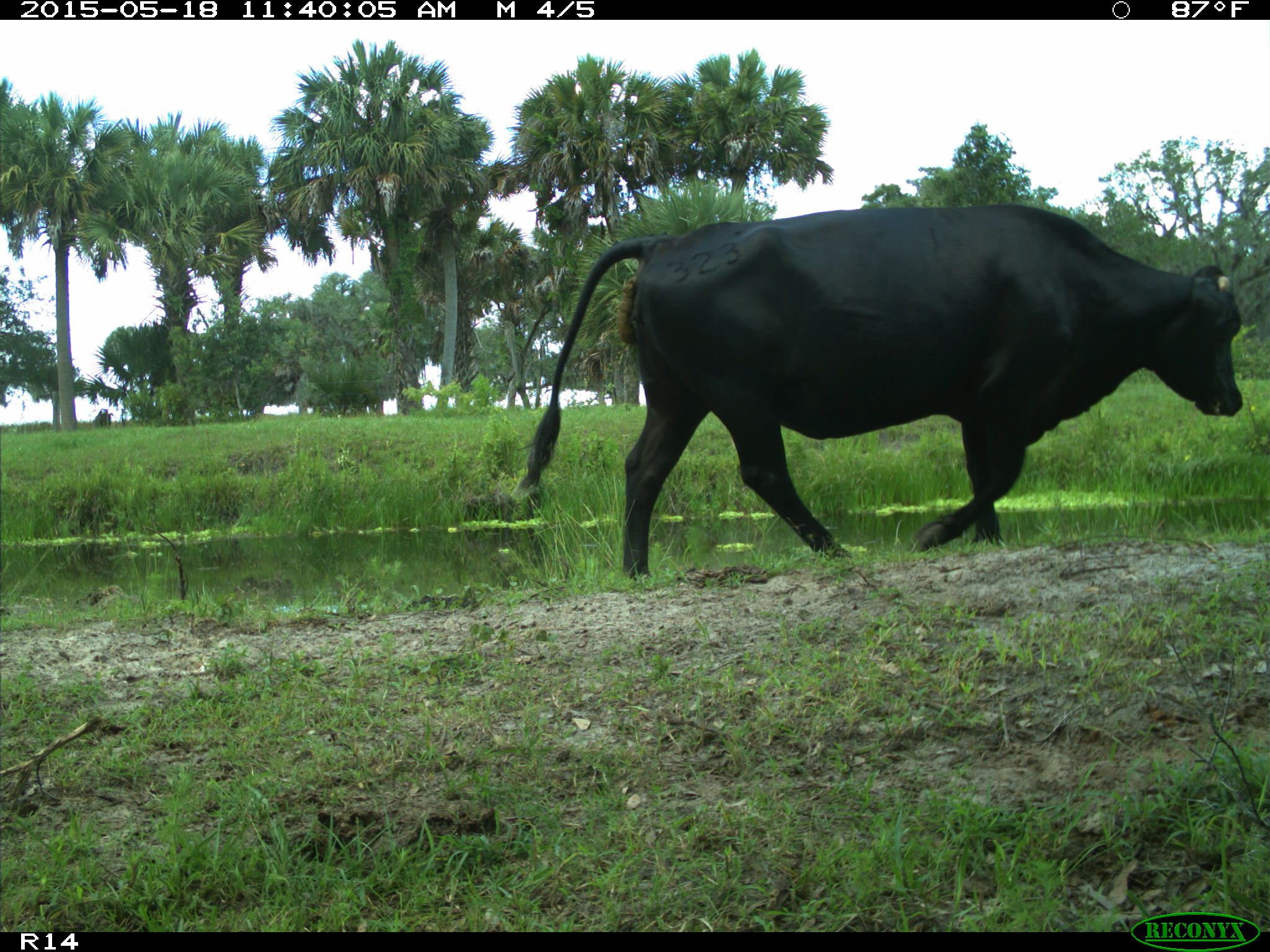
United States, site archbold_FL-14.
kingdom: Animalia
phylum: Chordata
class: Mammalia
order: Artiodactyla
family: Bovidae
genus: Bos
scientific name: Bos taurus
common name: domestic cow